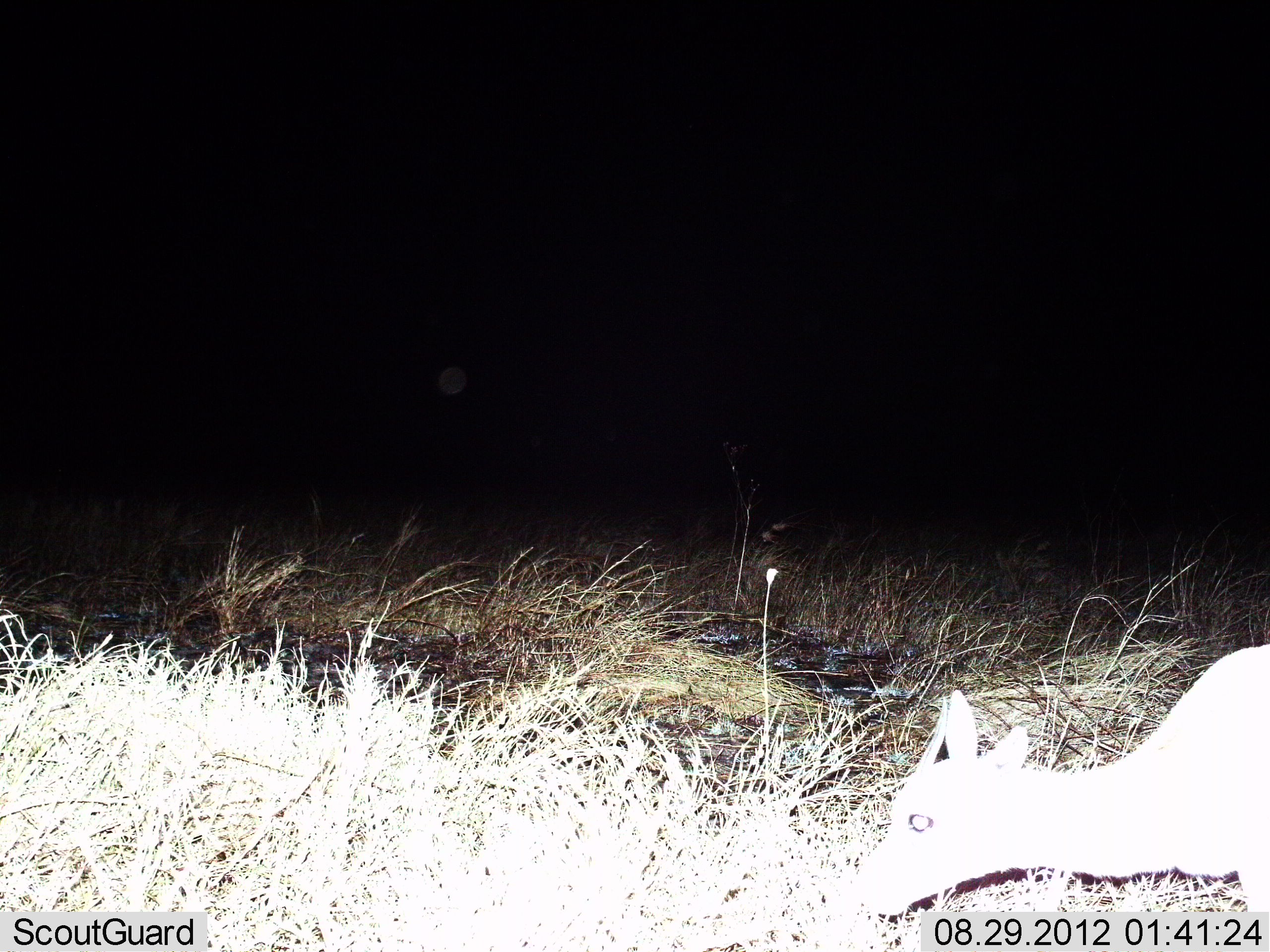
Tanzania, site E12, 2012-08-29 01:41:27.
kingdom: Animalia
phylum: Chordata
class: Mammalia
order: Artiodactyla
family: Bovidae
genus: Madoqua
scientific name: Madoqua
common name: dikdik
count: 1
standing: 50%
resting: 0%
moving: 0%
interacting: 0%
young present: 0%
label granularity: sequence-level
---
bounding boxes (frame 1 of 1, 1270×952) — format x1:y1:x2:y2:
animal: 852:643:1270:915